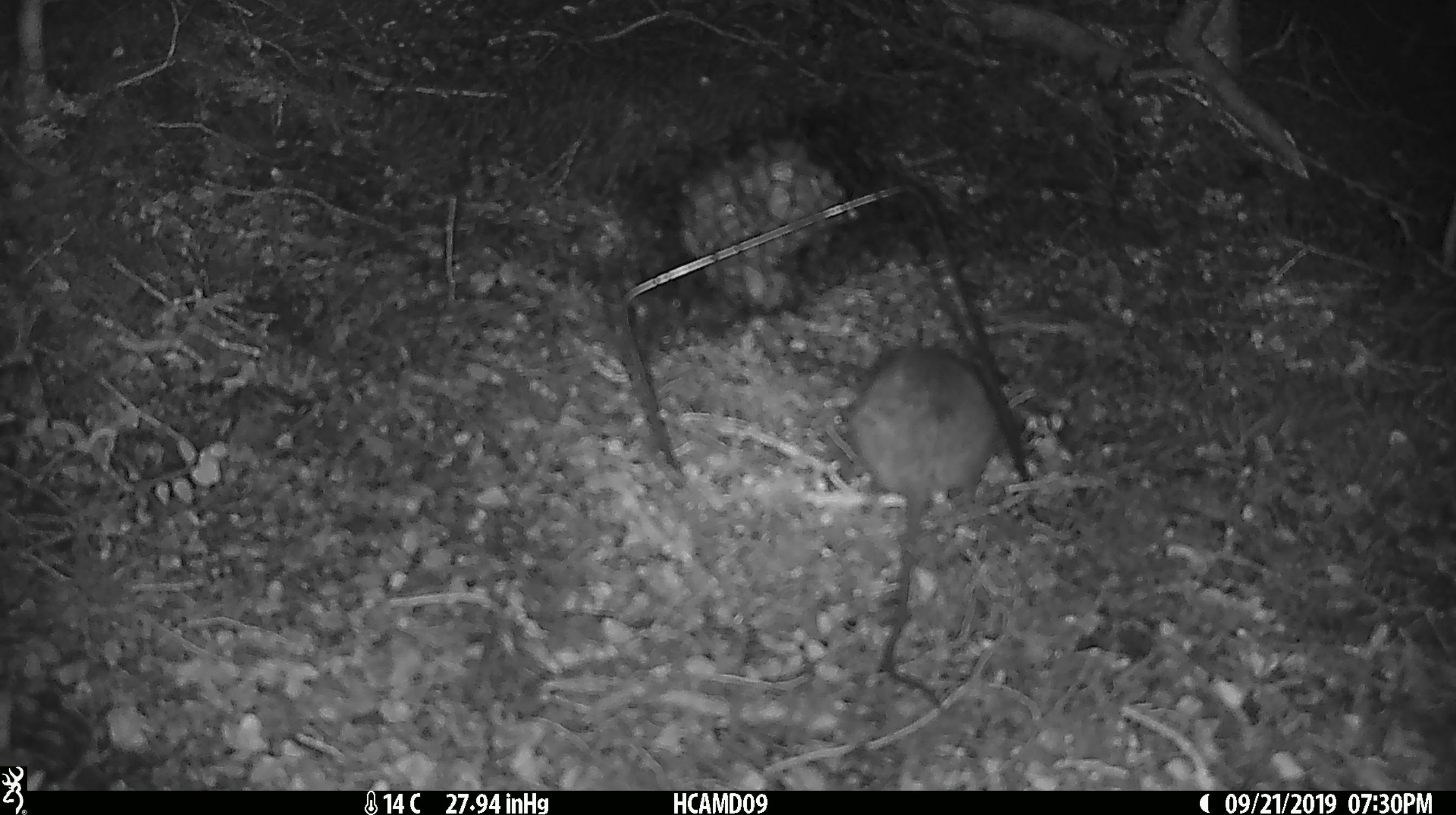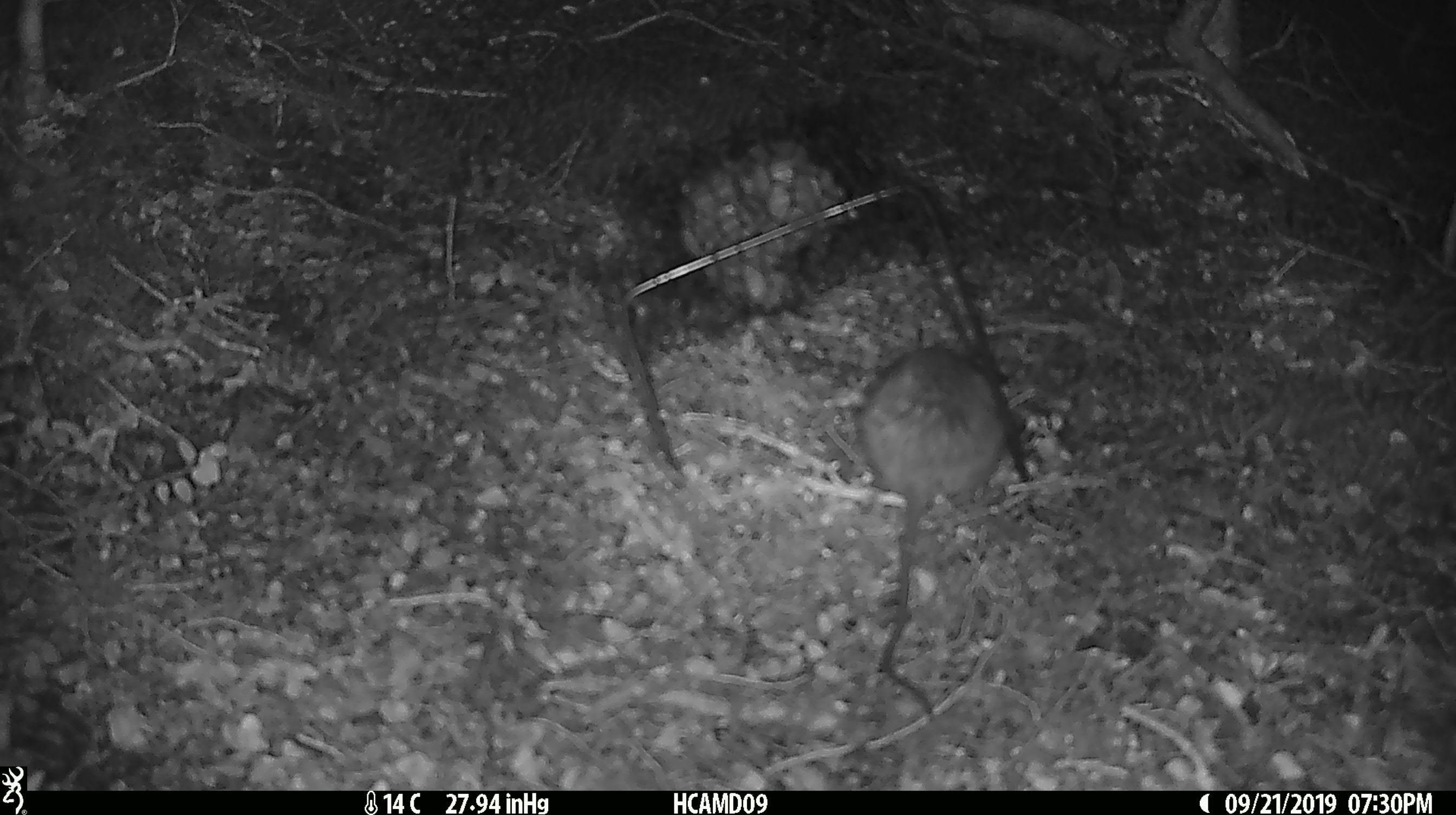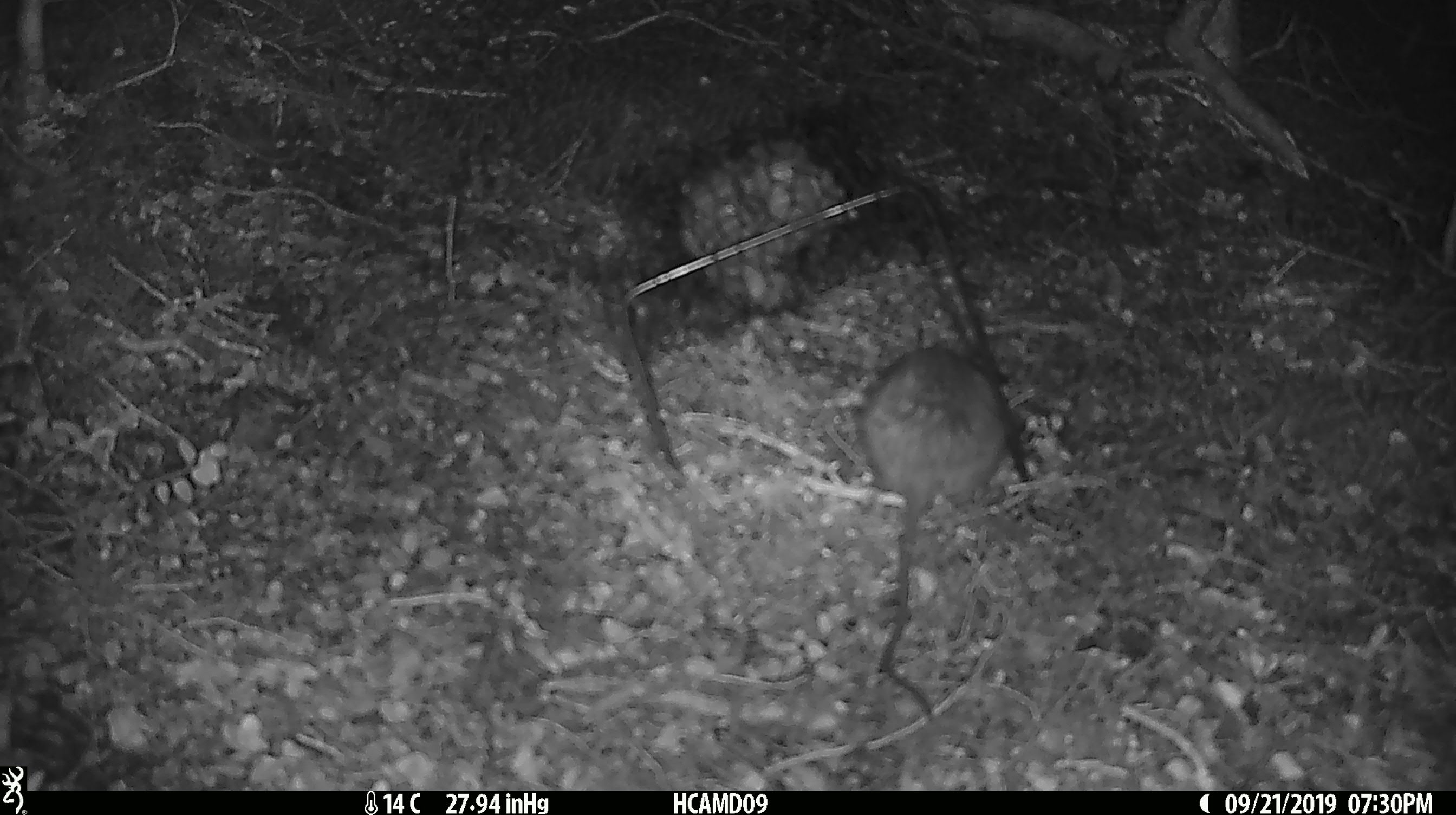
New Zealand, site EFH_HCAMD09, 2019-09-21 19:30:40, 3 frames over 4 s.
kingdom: Animalia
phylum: Chordata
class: Mammalia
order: Rodentia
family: Muridae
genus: Mus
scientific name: Mus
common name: mouse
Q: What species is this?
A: Mouse (Mus).